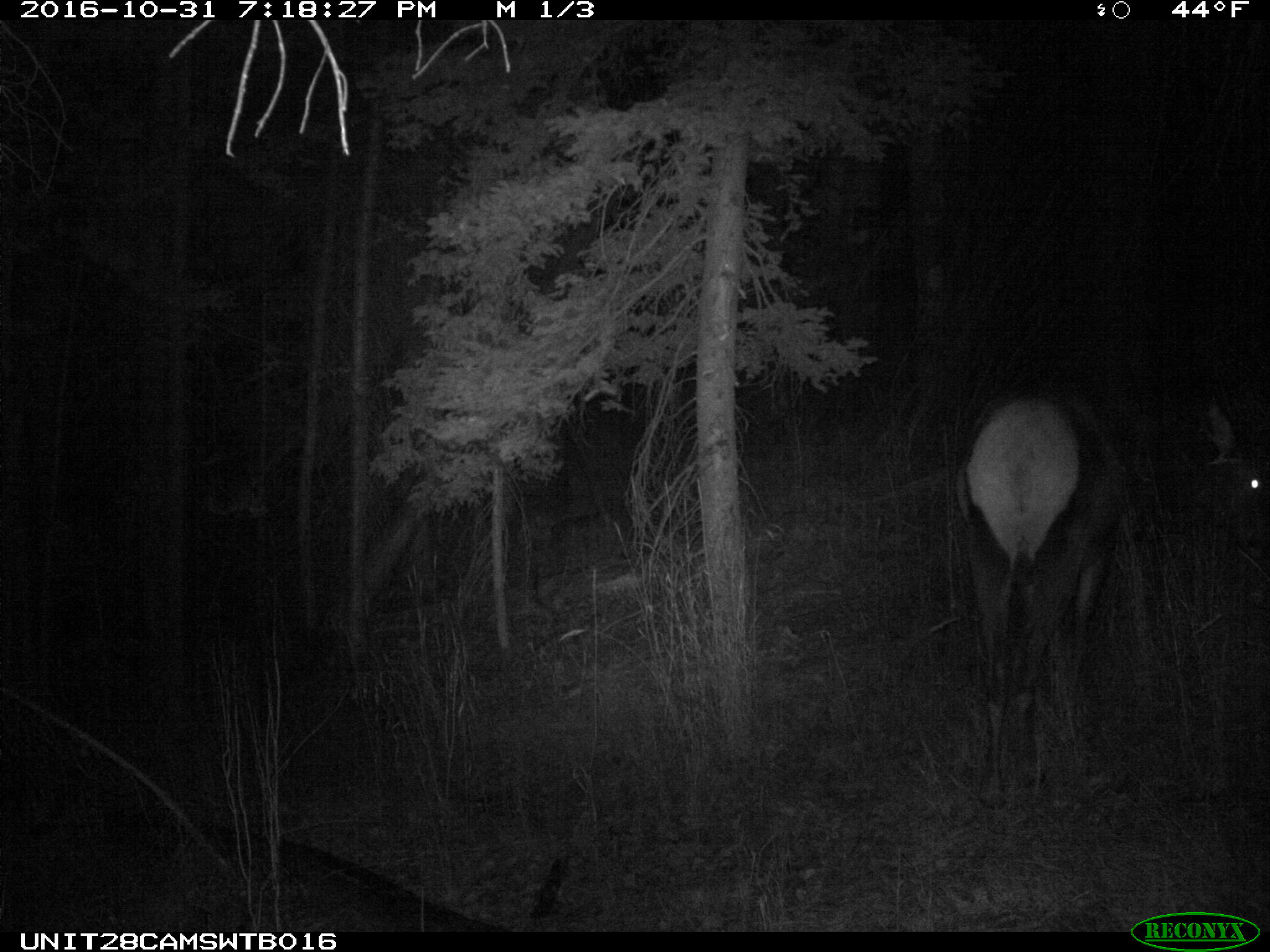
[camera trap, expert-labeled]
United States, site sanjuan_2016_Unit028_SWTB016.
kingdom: Animalia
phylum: Chordata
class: Mammalia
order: Artiodactyla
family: Cervidae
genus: Cervus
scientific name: Cervus elaphus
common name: red deer